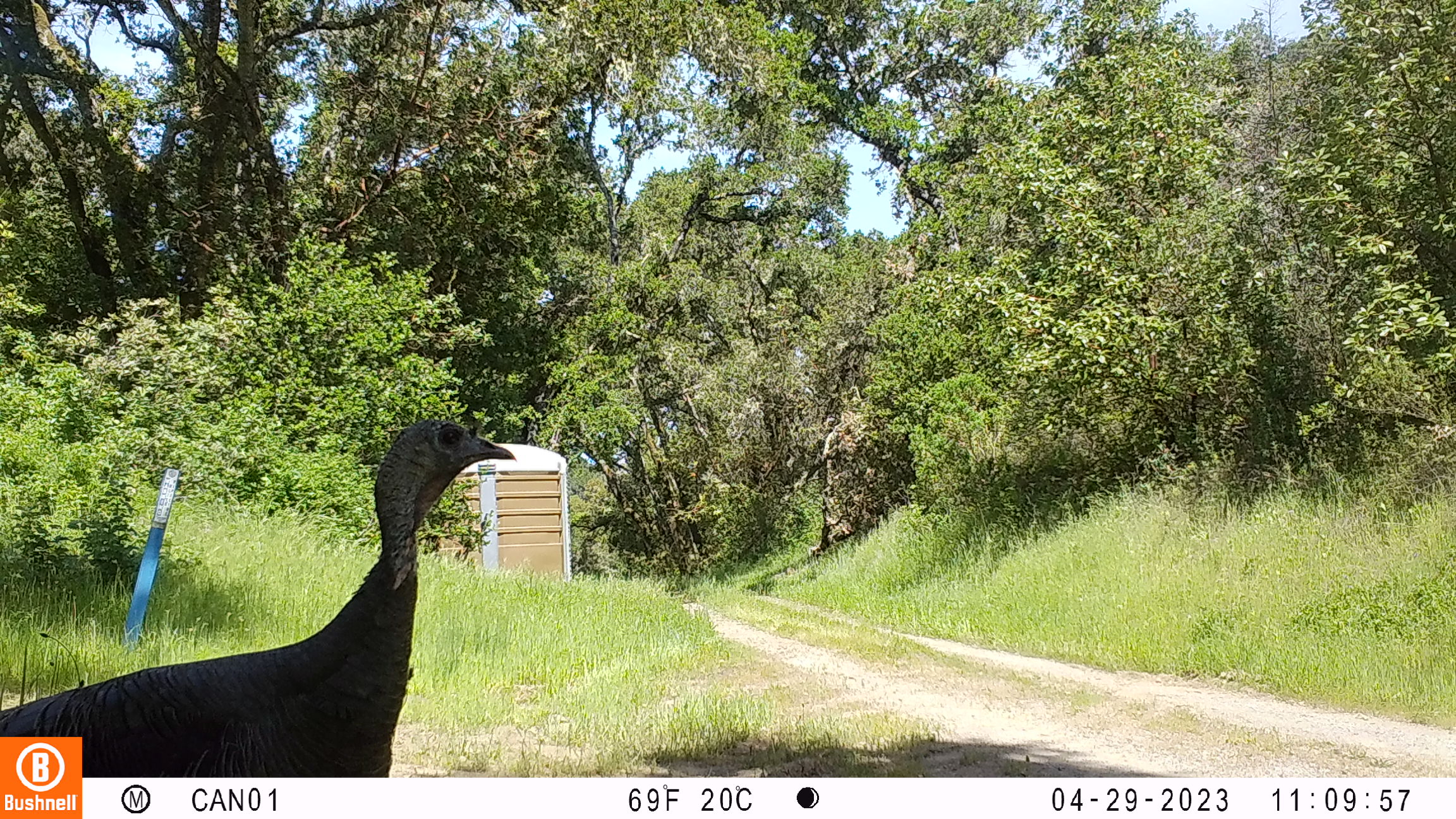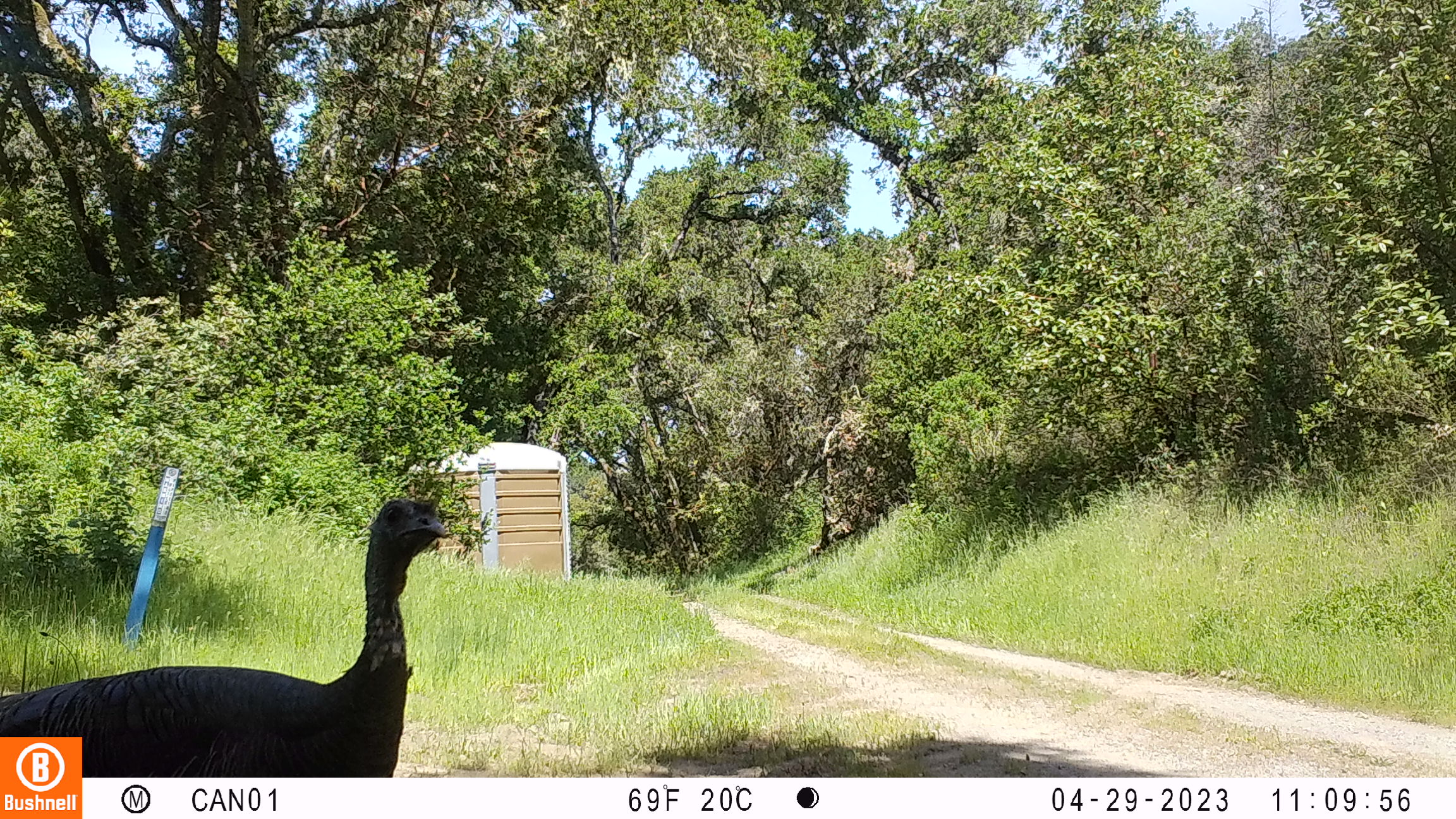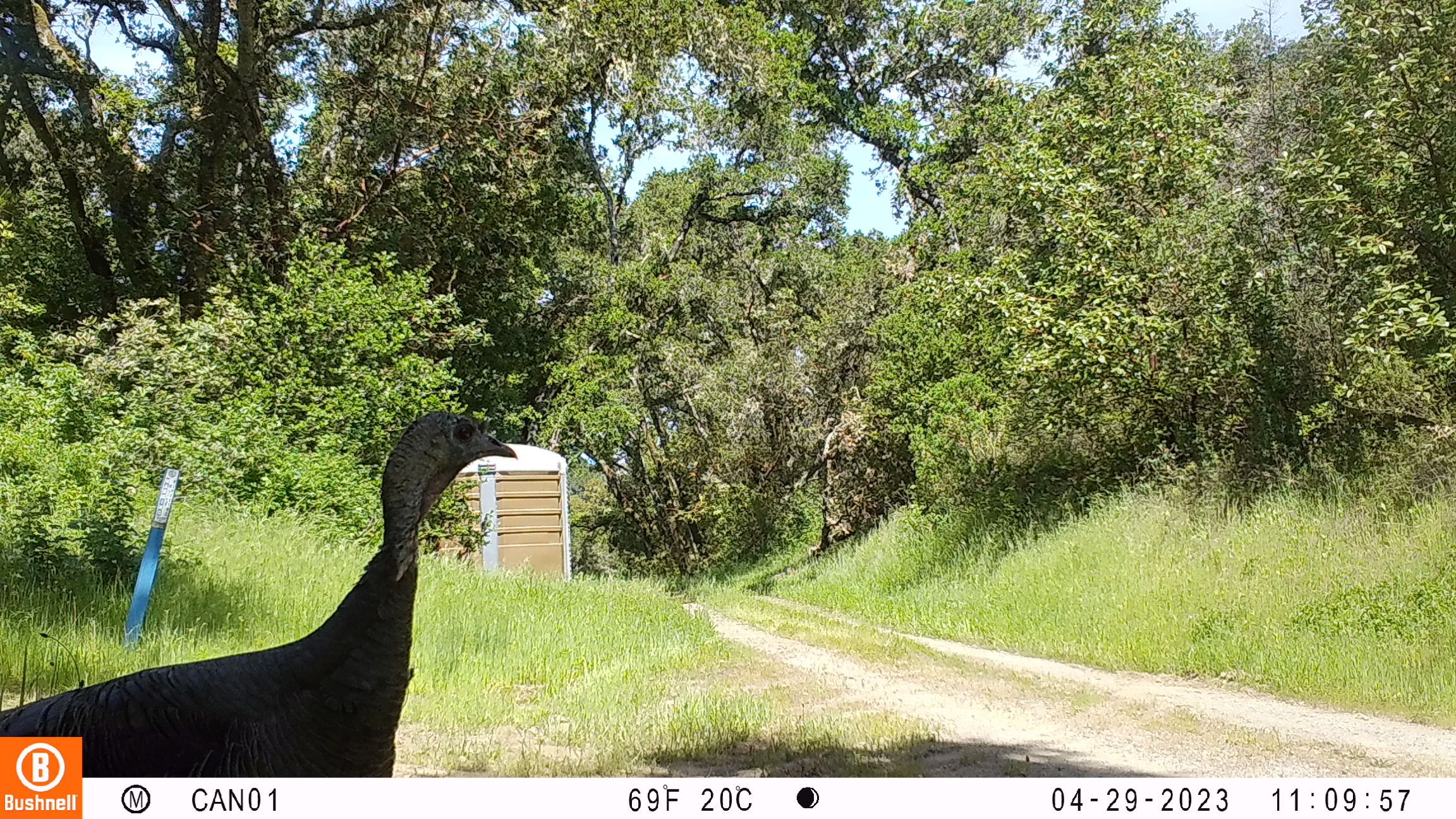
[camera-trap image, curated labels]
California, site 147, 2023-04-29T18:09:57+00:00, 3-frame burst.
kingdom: Animalia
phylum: Chordata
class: Aves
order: Galliformes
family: Phasianidae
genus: Meleagris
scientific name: Meleagris gallopavo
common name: turkey